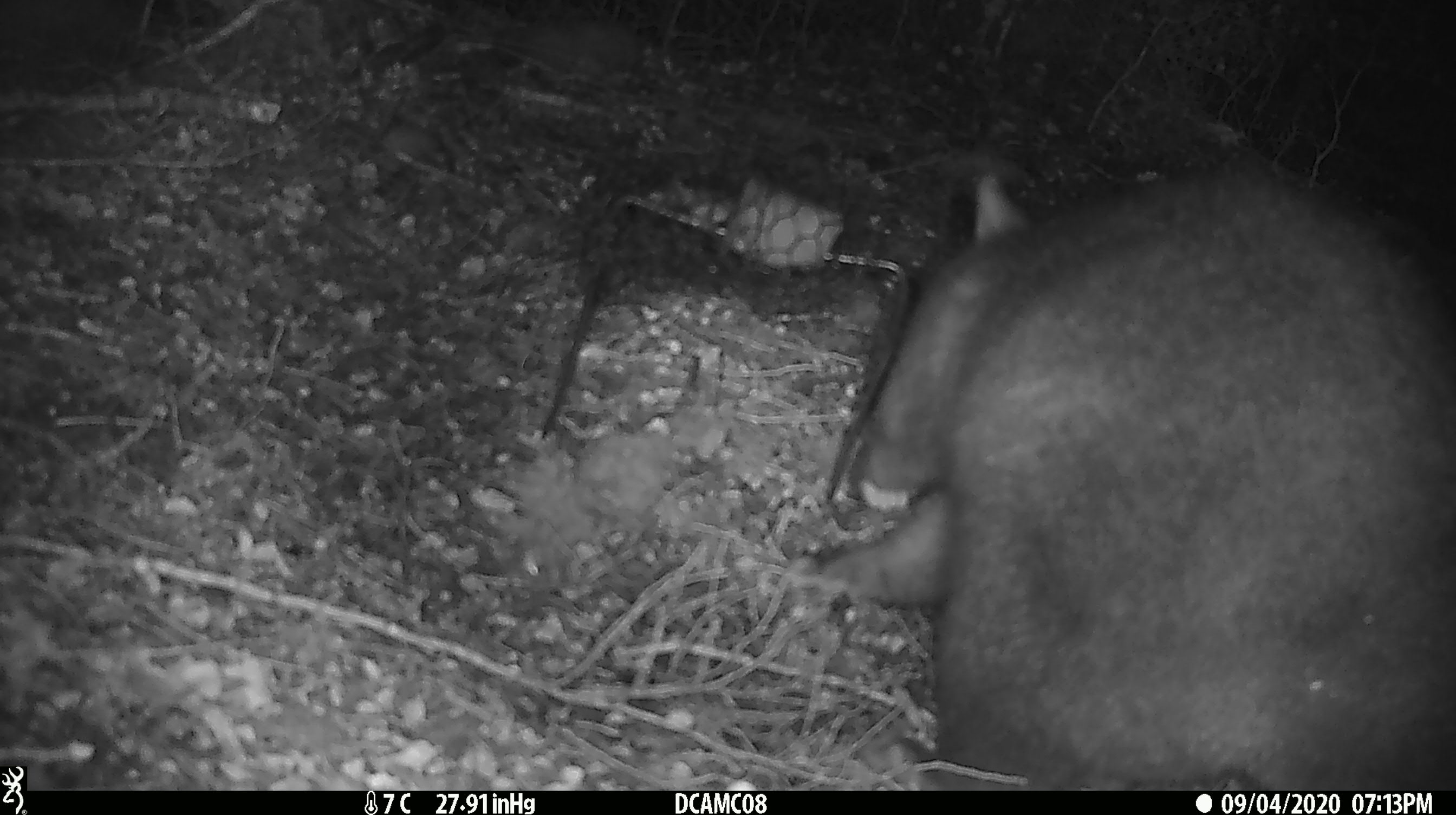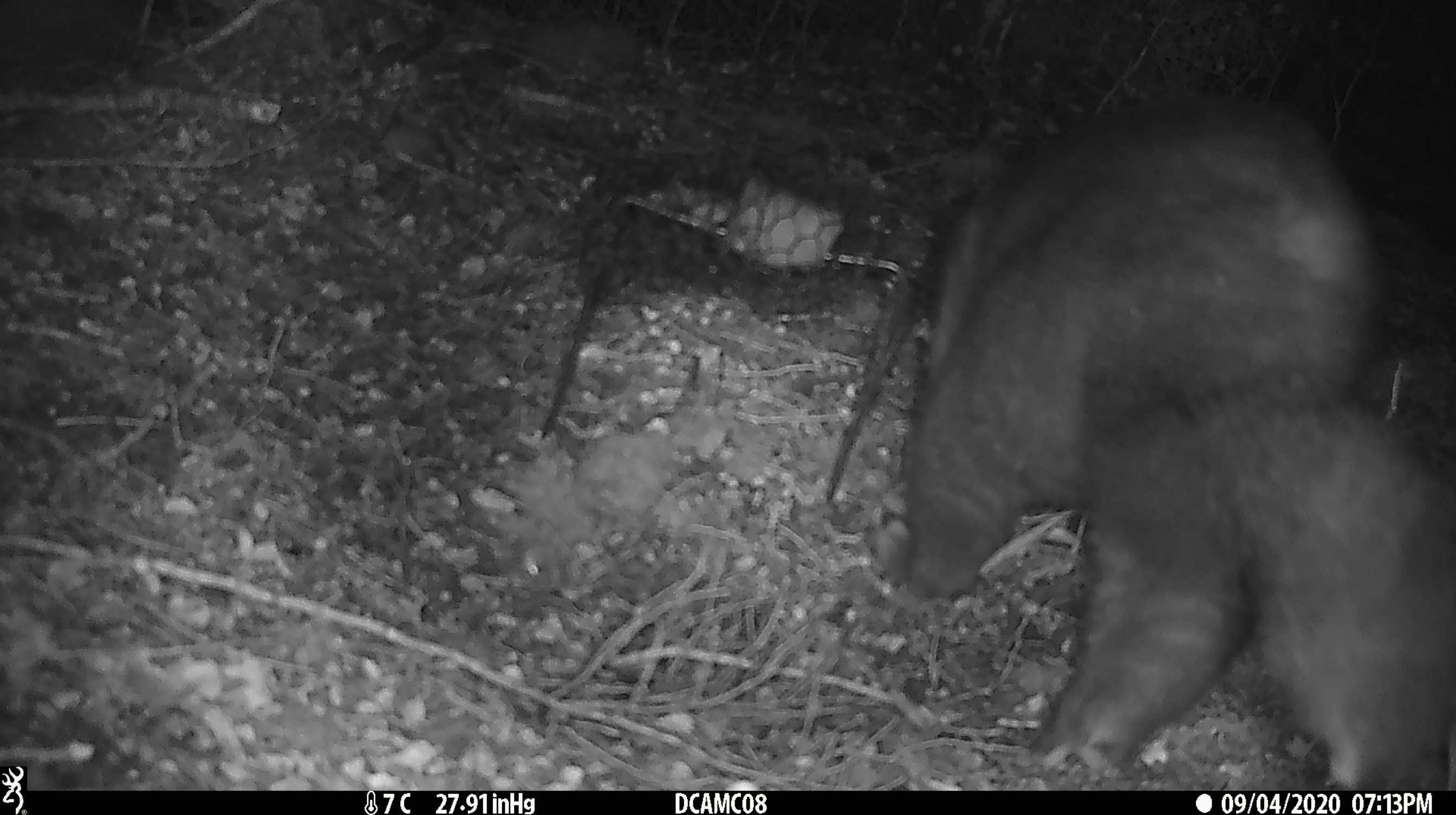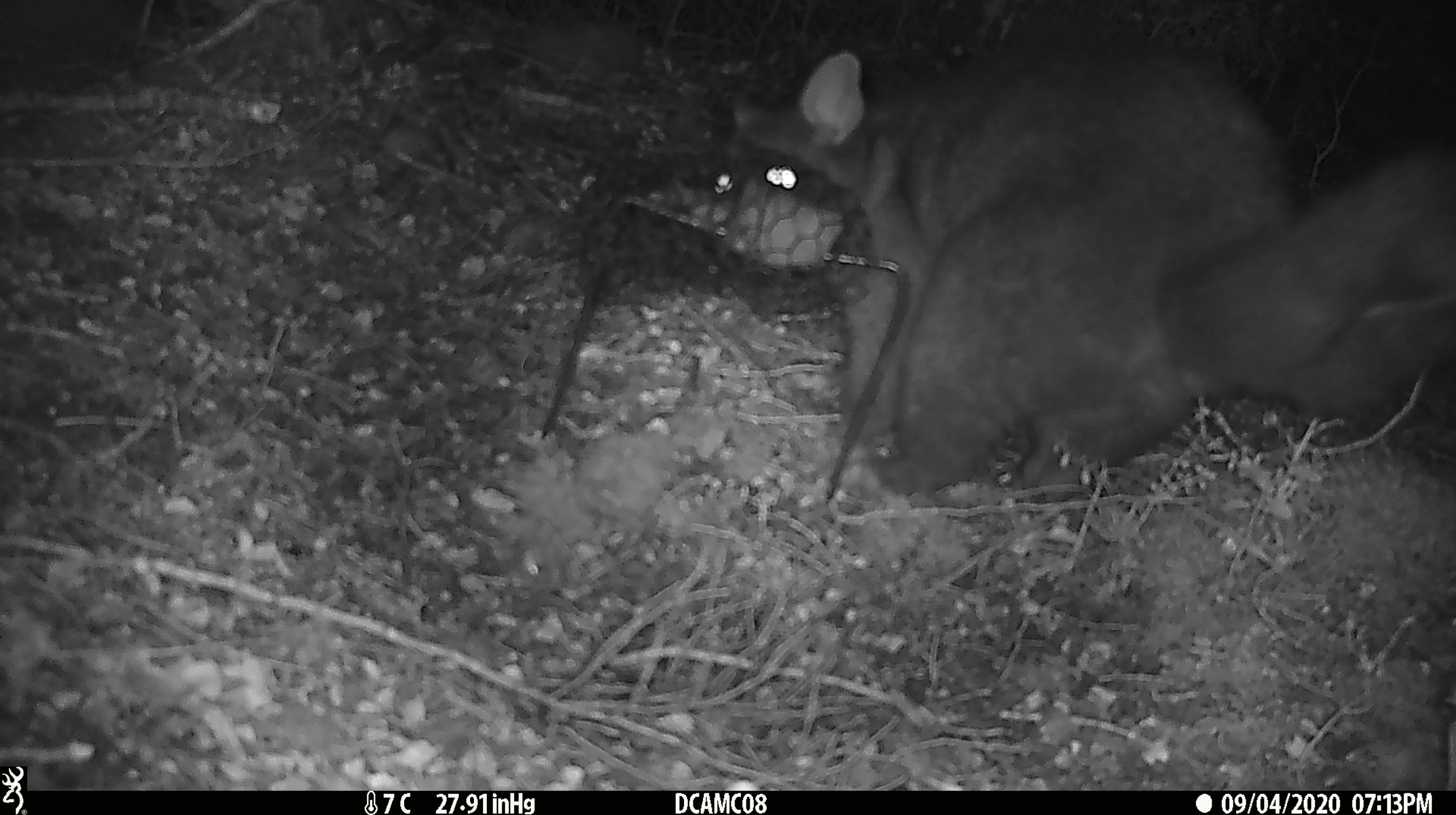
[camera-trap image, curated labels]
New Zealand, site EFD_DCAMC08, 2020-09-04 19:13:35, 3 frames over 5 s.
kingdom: Animalia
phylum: Chordata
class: Mammalia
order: Diprotodontia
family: Phalangeridae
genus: Trichosurus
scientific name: Trichosurus vulpecula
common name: common brushtail possum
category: possum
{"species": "possum (common brushtail possum) (Trichosurus vulpecula)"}